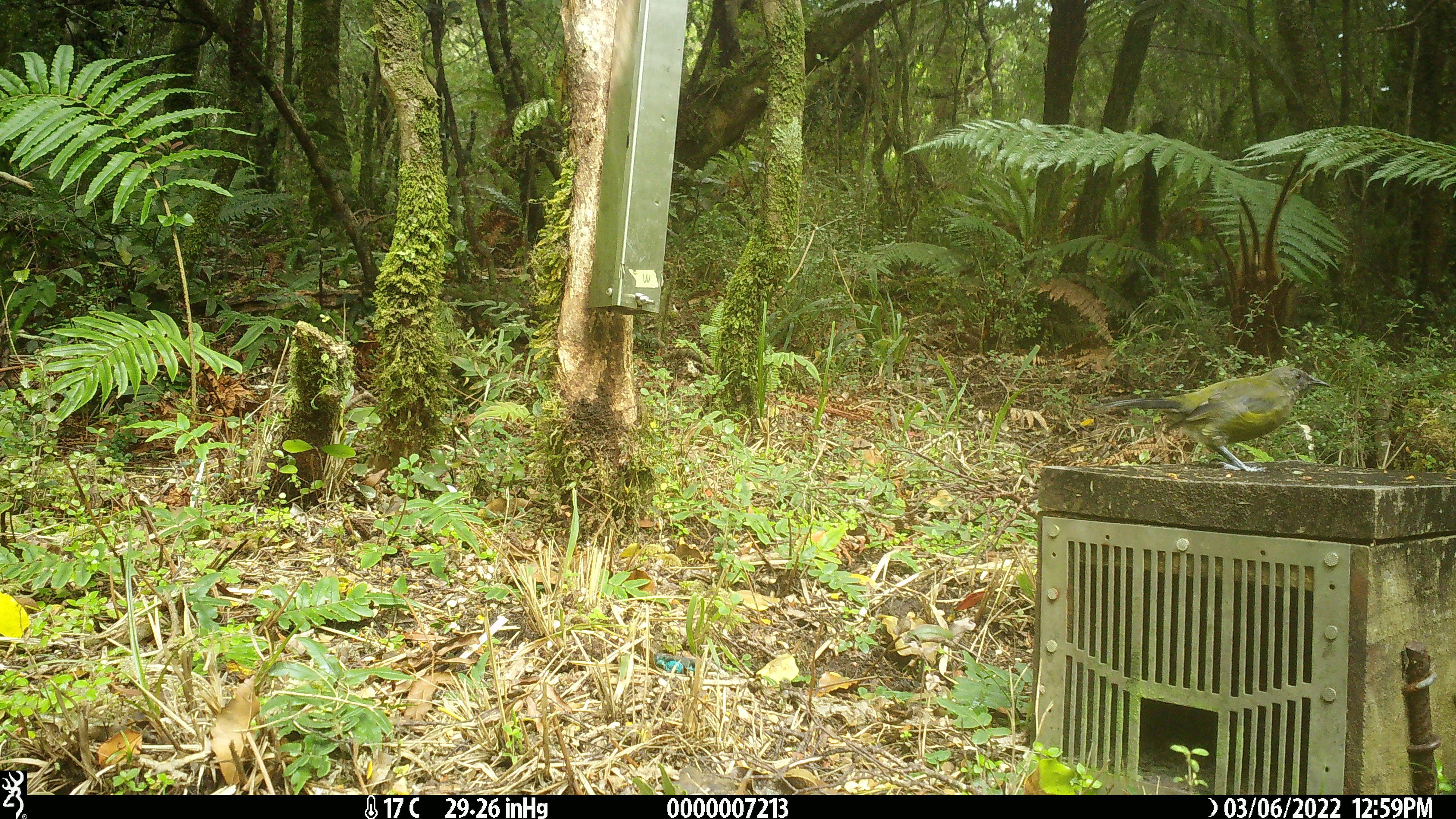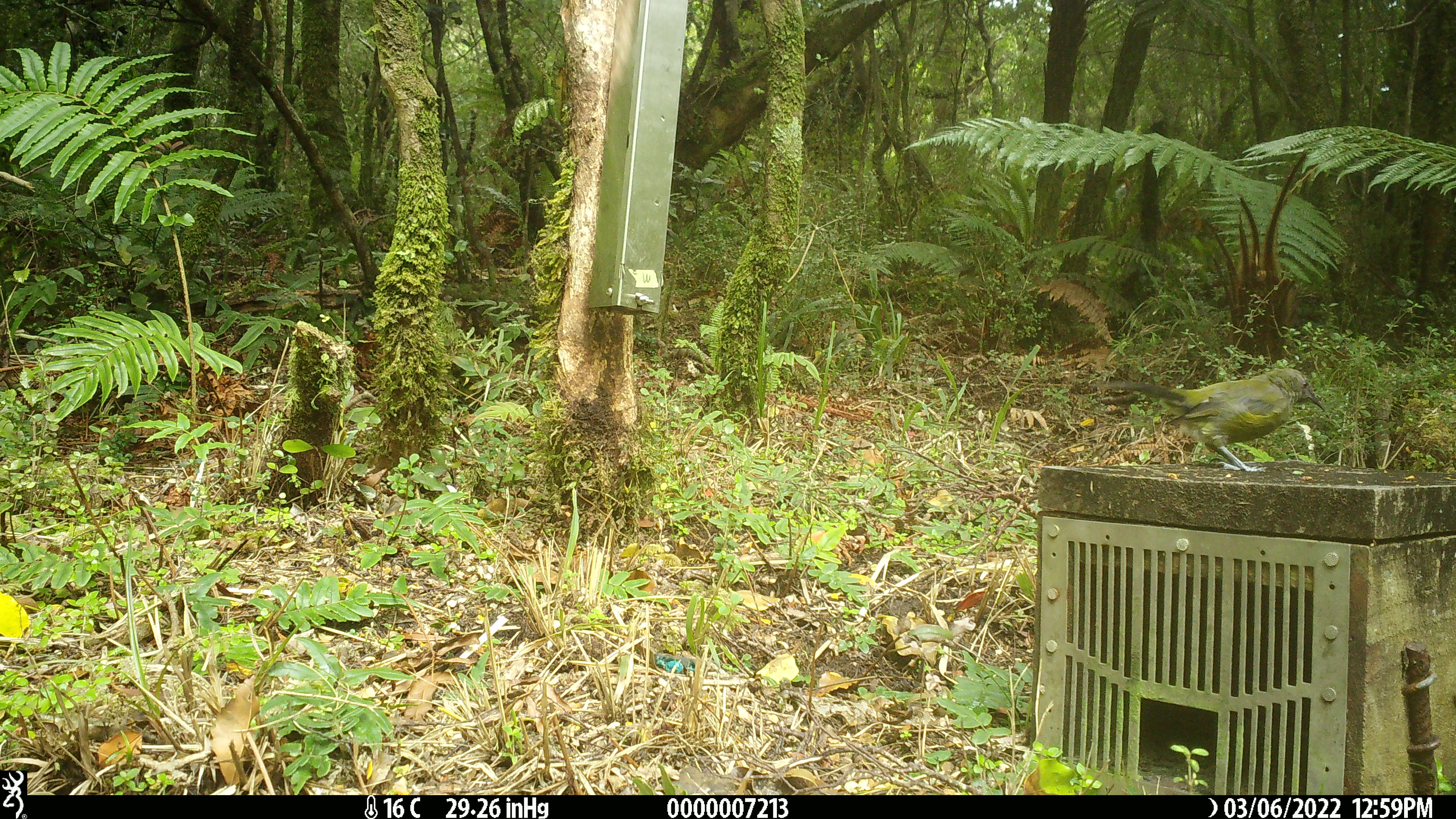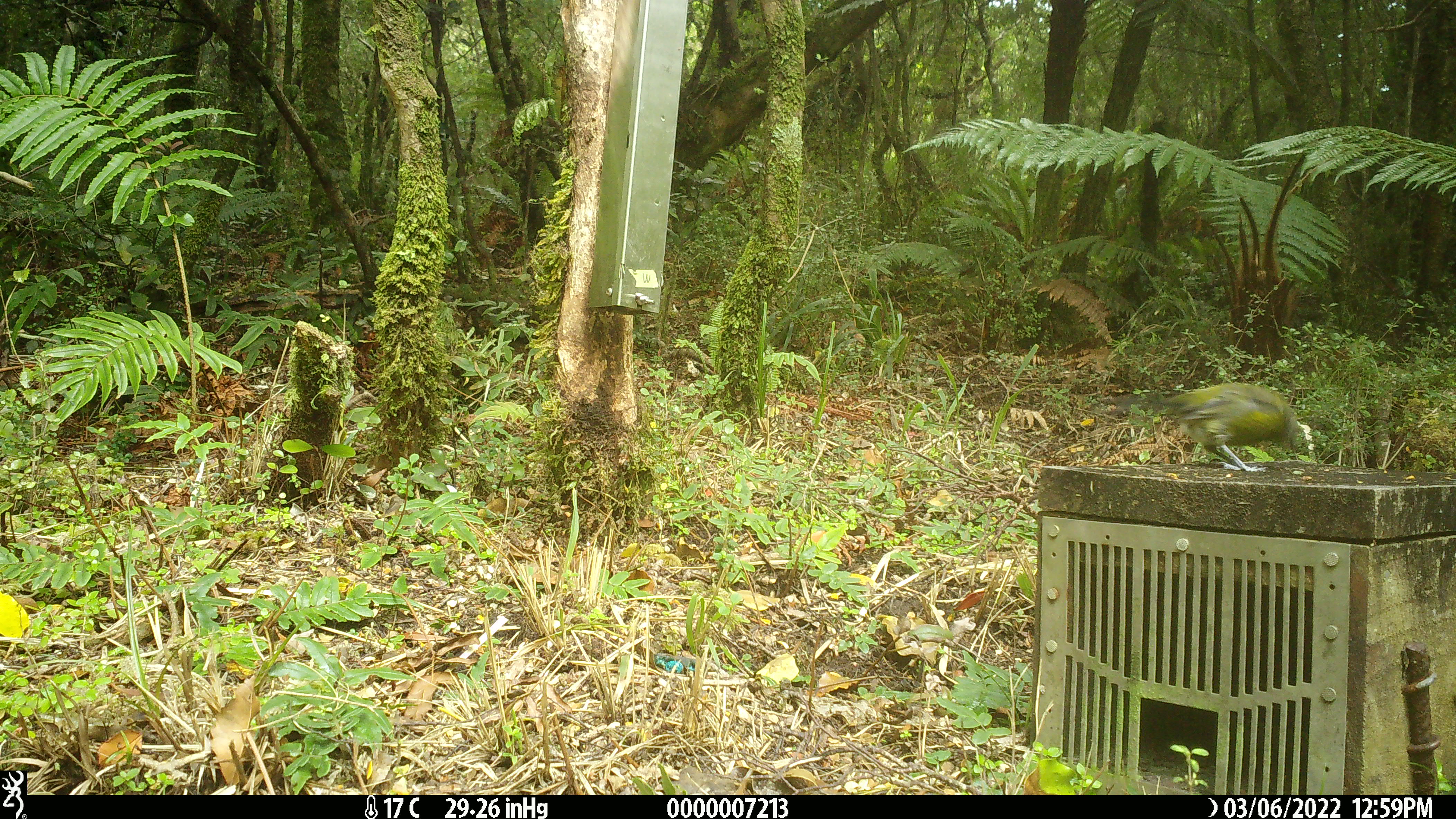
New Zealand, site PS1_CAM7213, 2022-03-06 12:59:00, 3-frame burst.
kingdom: Animalia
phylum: Chordata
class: Aves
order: Passeriformes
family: Meliphagidae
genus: Anthornis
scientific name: Anthornis melanura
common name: new zealand bellbird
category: bellbird